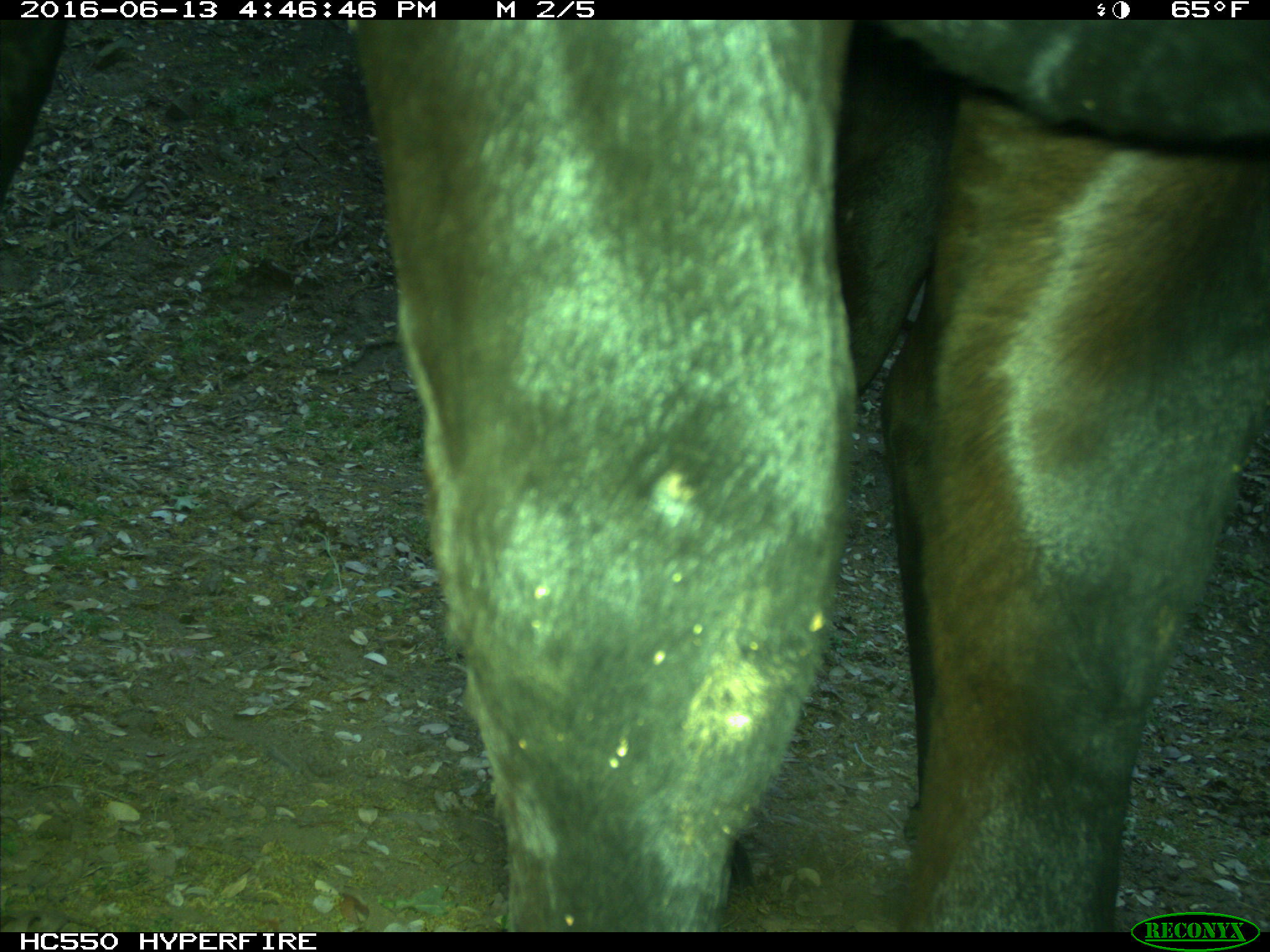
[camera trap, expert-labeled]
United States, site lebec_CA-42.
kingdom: Animalia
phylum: Chordata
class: Mammalia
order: Artiodactyla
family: Bovidae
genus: Bos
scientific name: Bos taurus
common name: domestic cow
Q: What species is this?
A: Bos taurus (domestic cow).